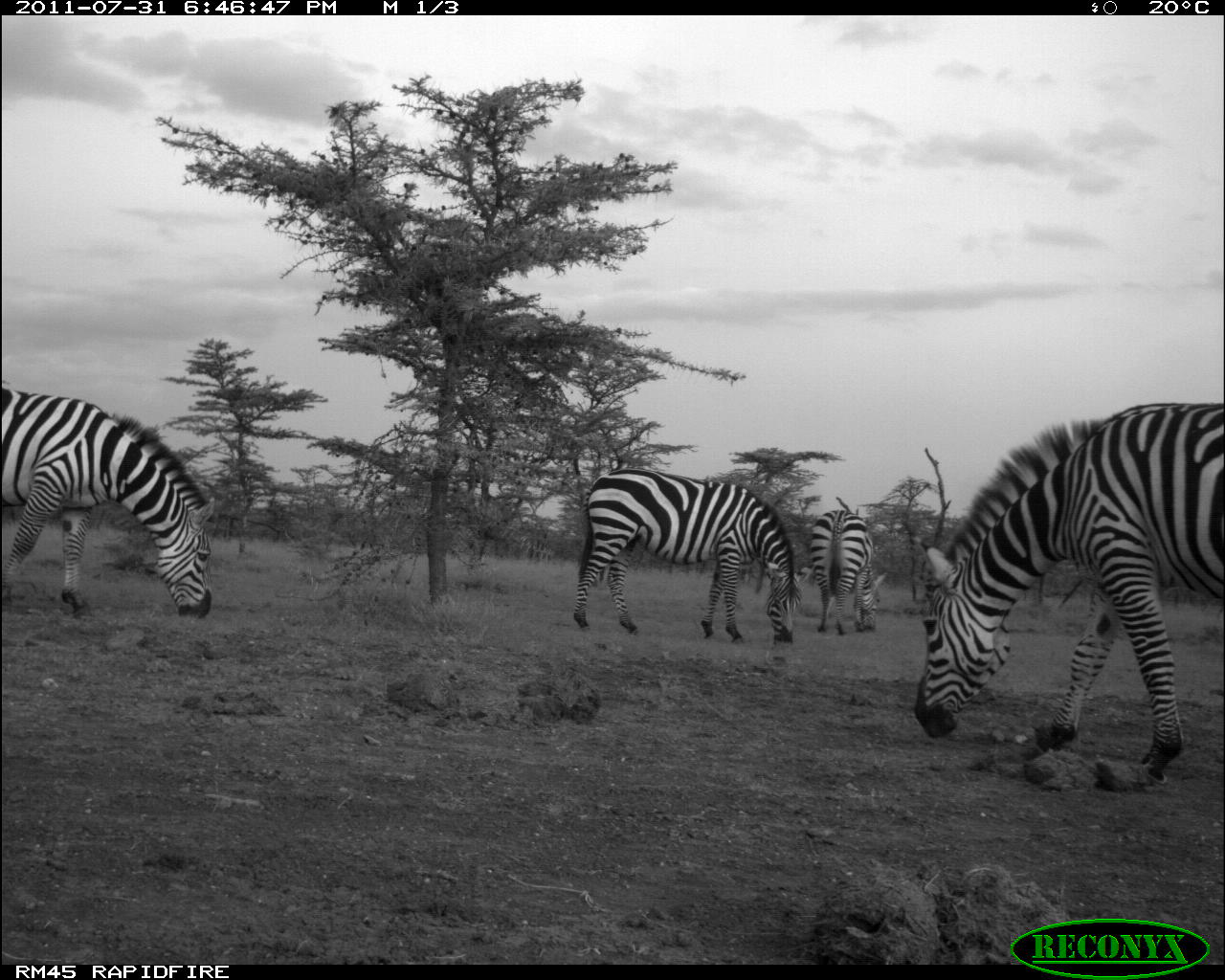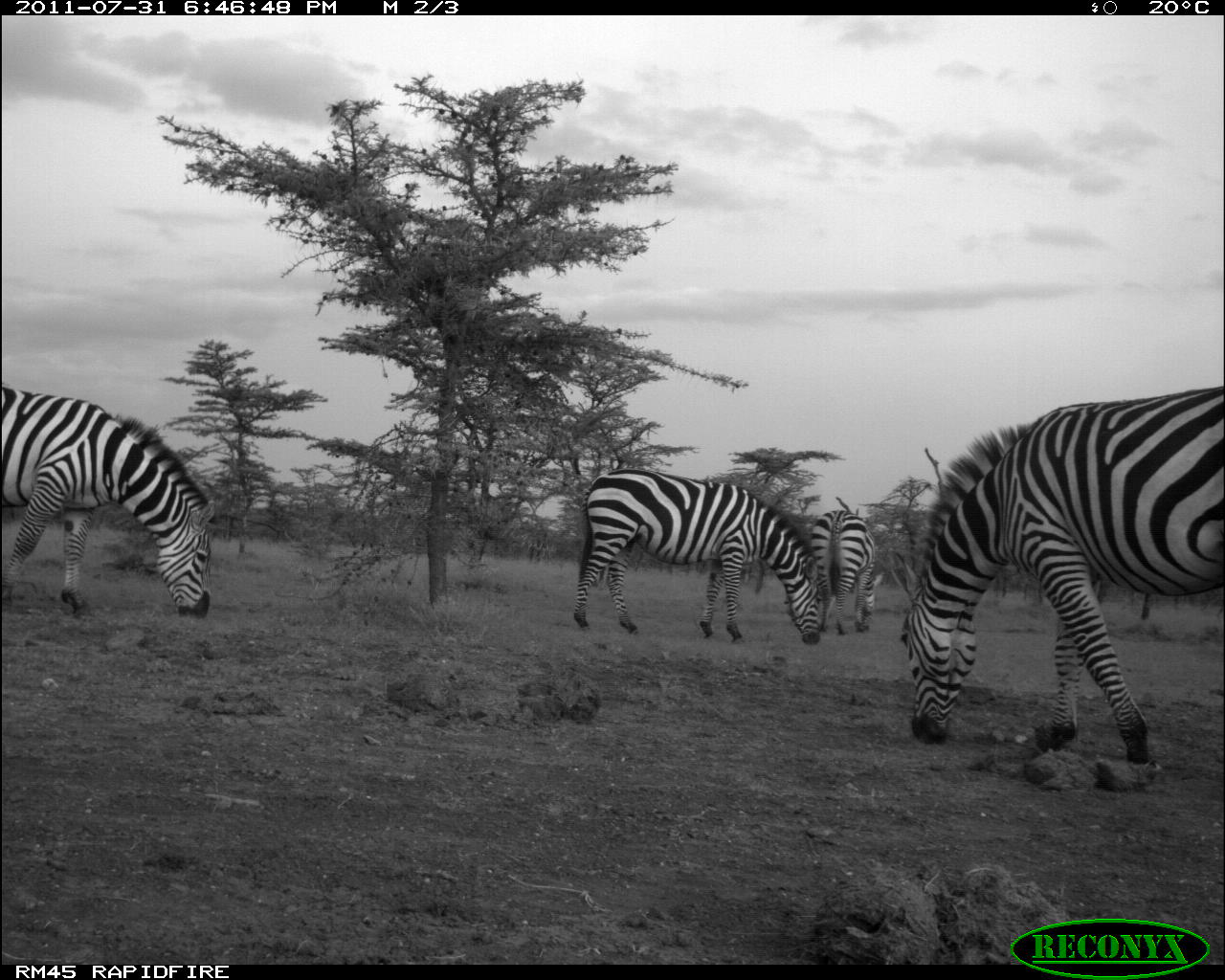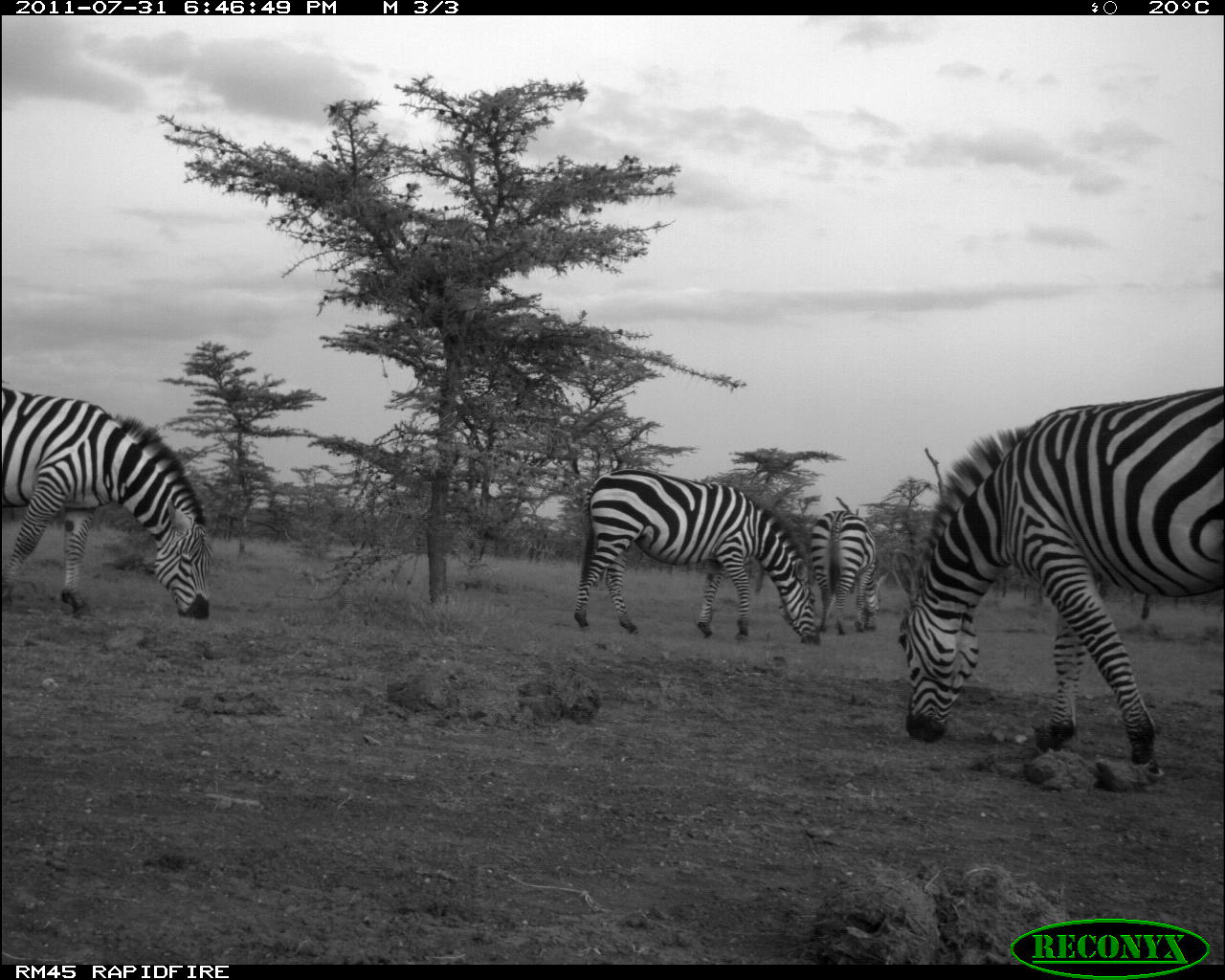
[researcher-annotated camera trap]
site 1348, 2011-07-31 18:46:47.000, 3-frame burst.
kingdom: Animalia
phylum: Chordata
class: Mammalia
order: Perissodactyla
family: Equidae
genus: Equus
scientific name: Equus quagga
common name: plains zebra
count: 4